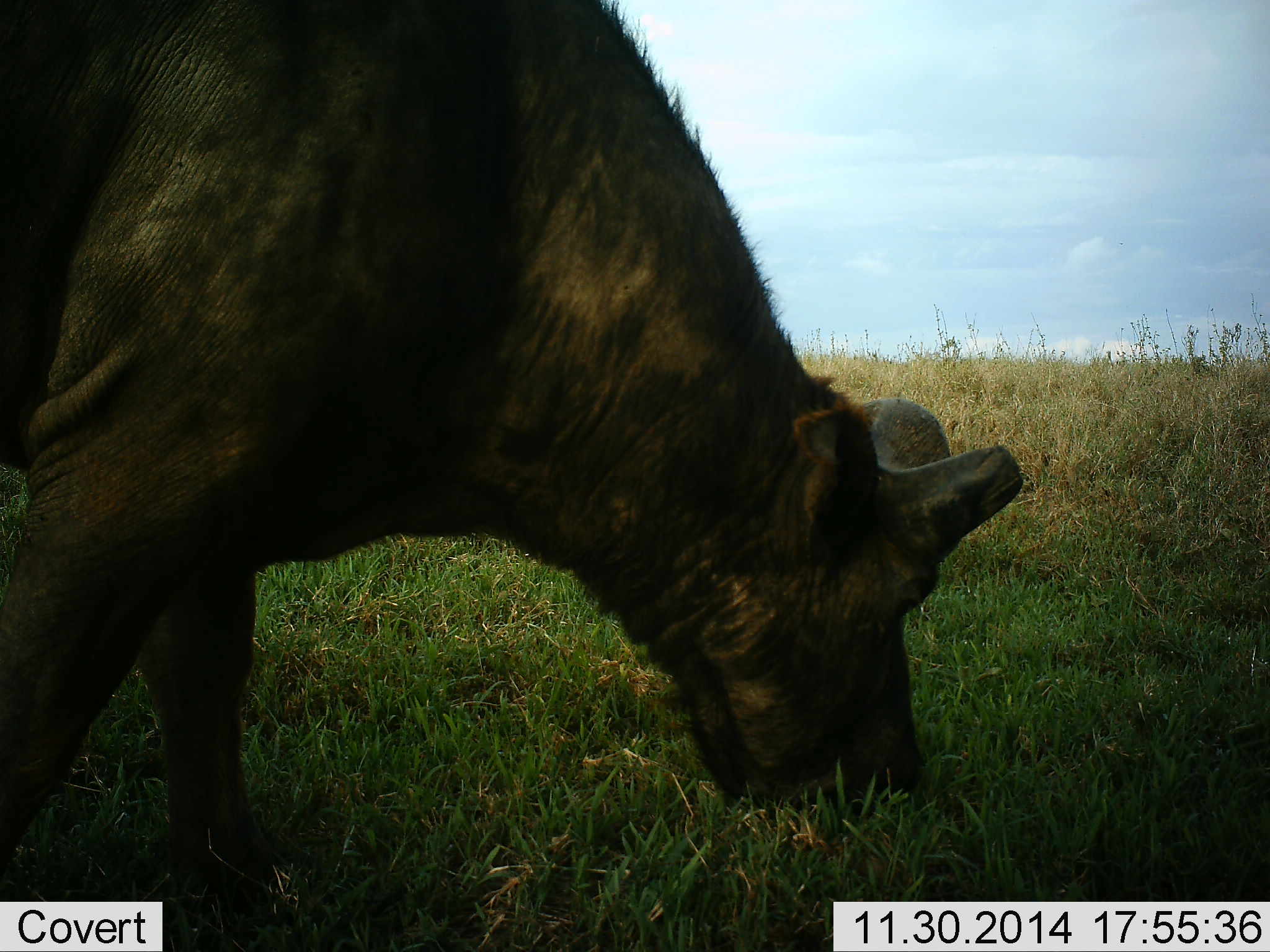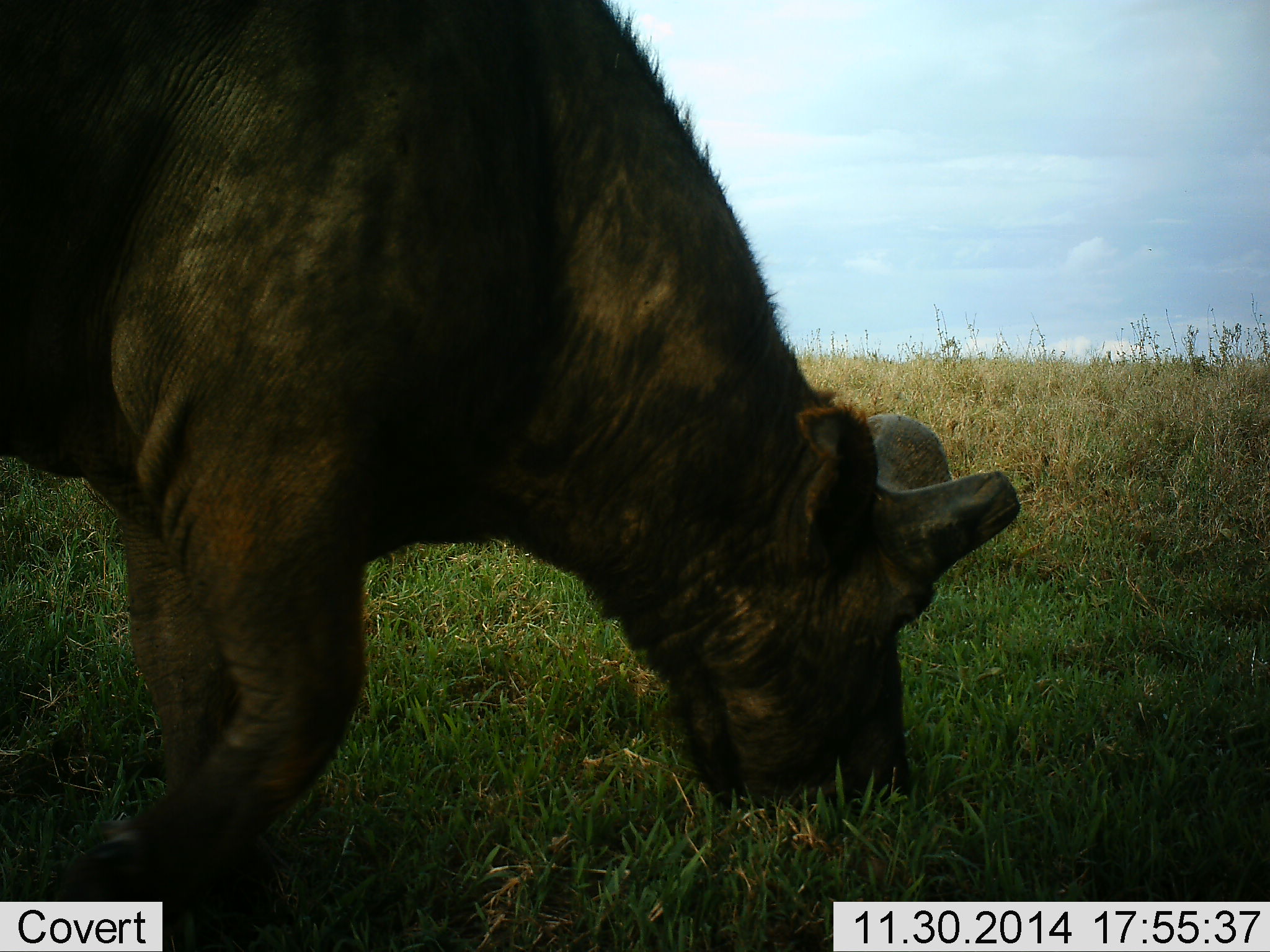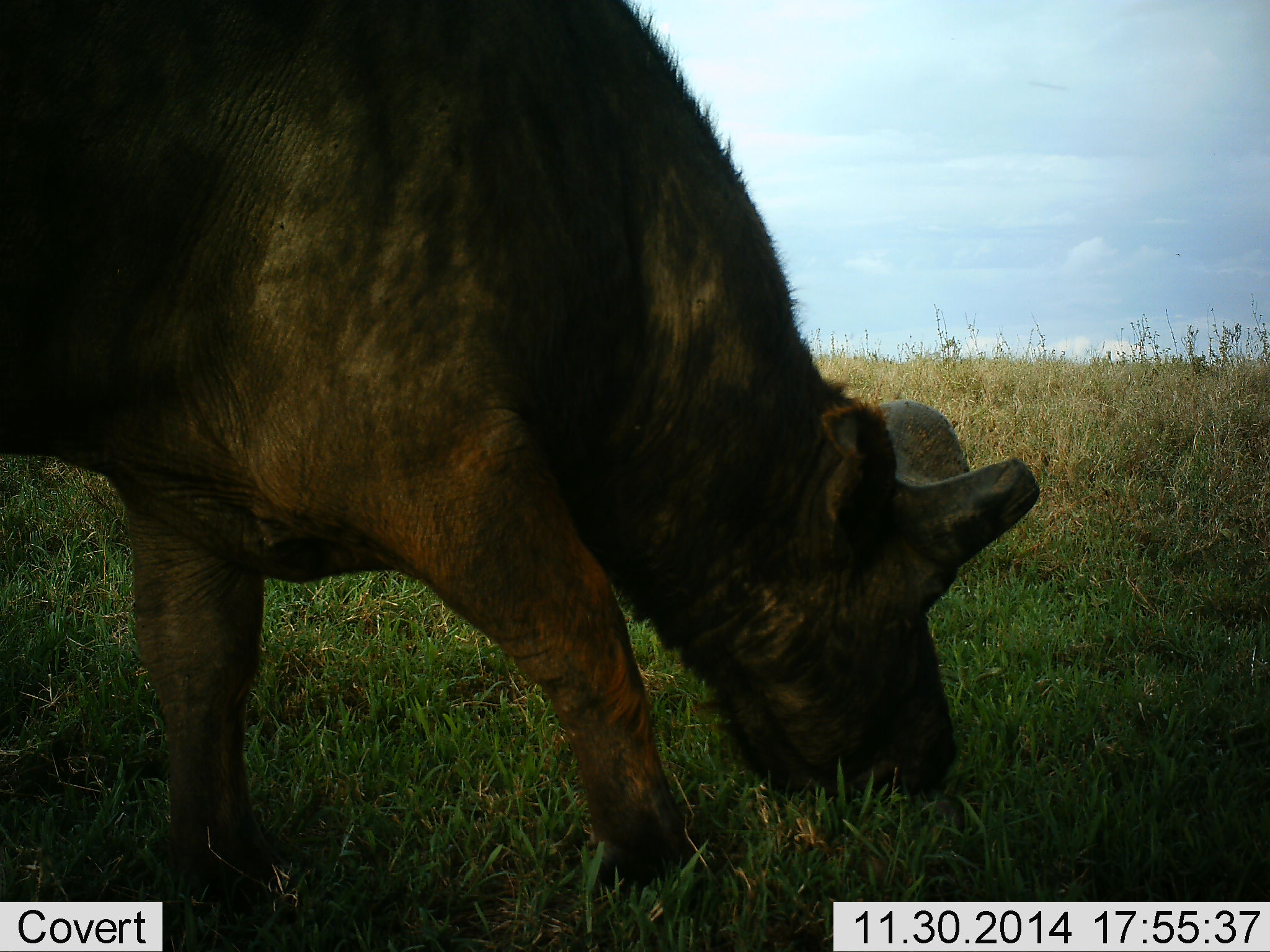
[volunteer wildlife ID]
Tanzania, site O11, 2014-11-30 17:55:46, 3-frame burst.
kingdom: Animalia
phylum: Chordata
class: Mammalia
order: Artiodactyla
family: Bovidae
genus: Syncerus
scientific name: Syncerus caffer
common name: cape buffalo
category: buffalo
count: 1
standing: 10%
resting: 0%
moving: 0%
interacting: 0%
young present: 0%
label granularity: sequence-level